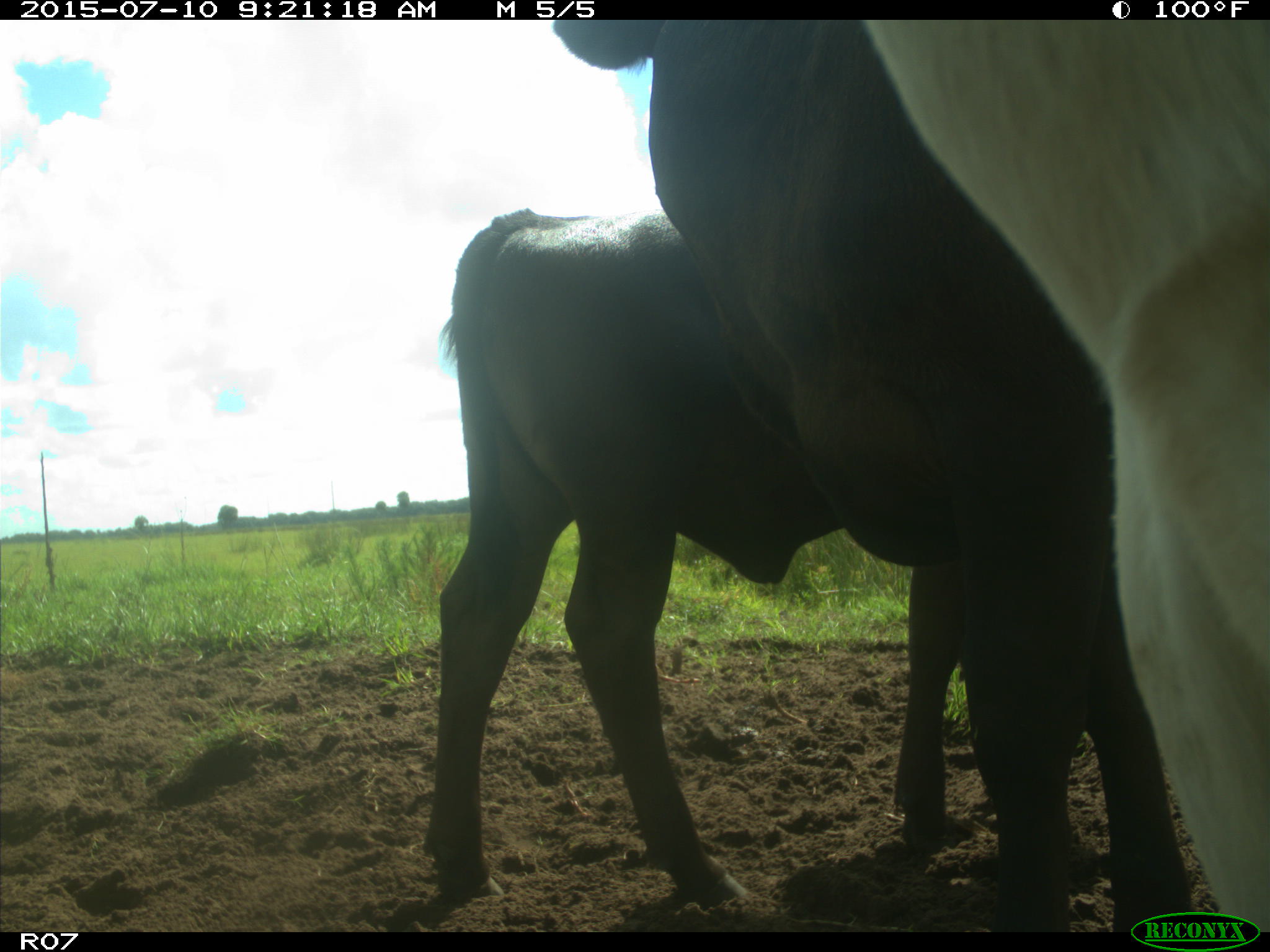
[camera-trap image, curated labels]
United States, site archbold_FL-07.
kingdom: Animalia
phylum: Chordata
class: Mammalia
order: Artiodactyla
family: Bovidae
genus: Bos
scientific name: Bos taurus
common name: domestic cow